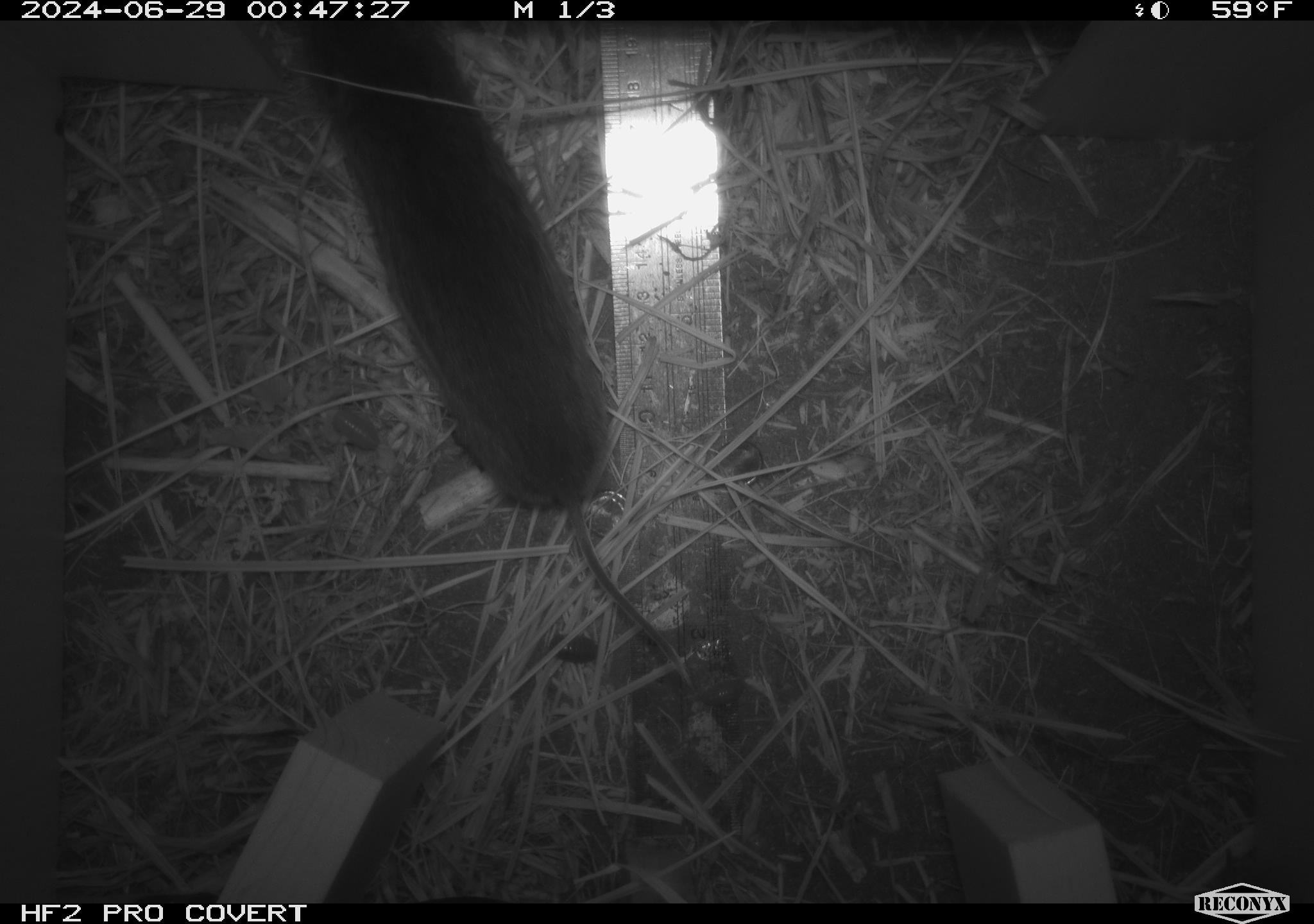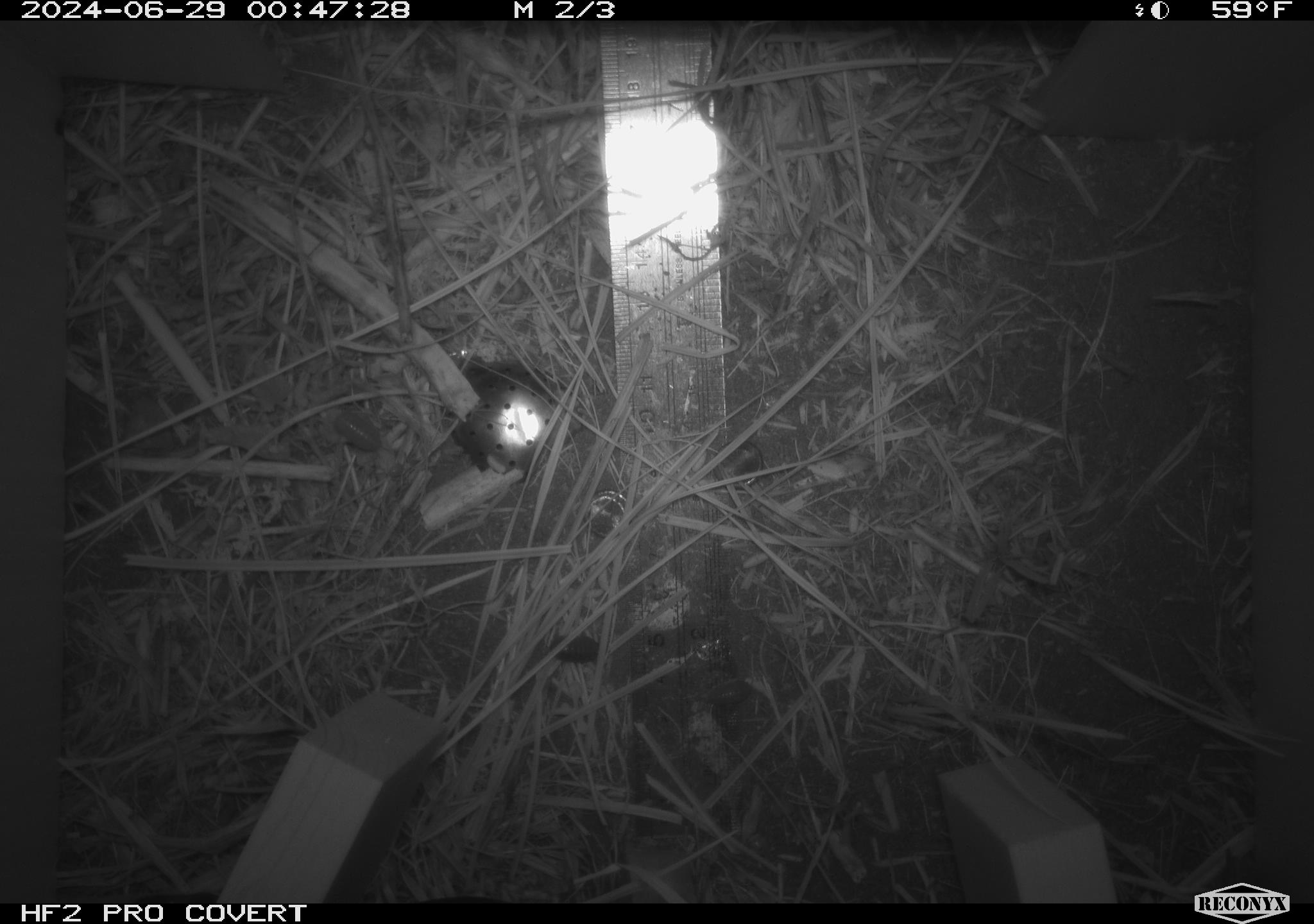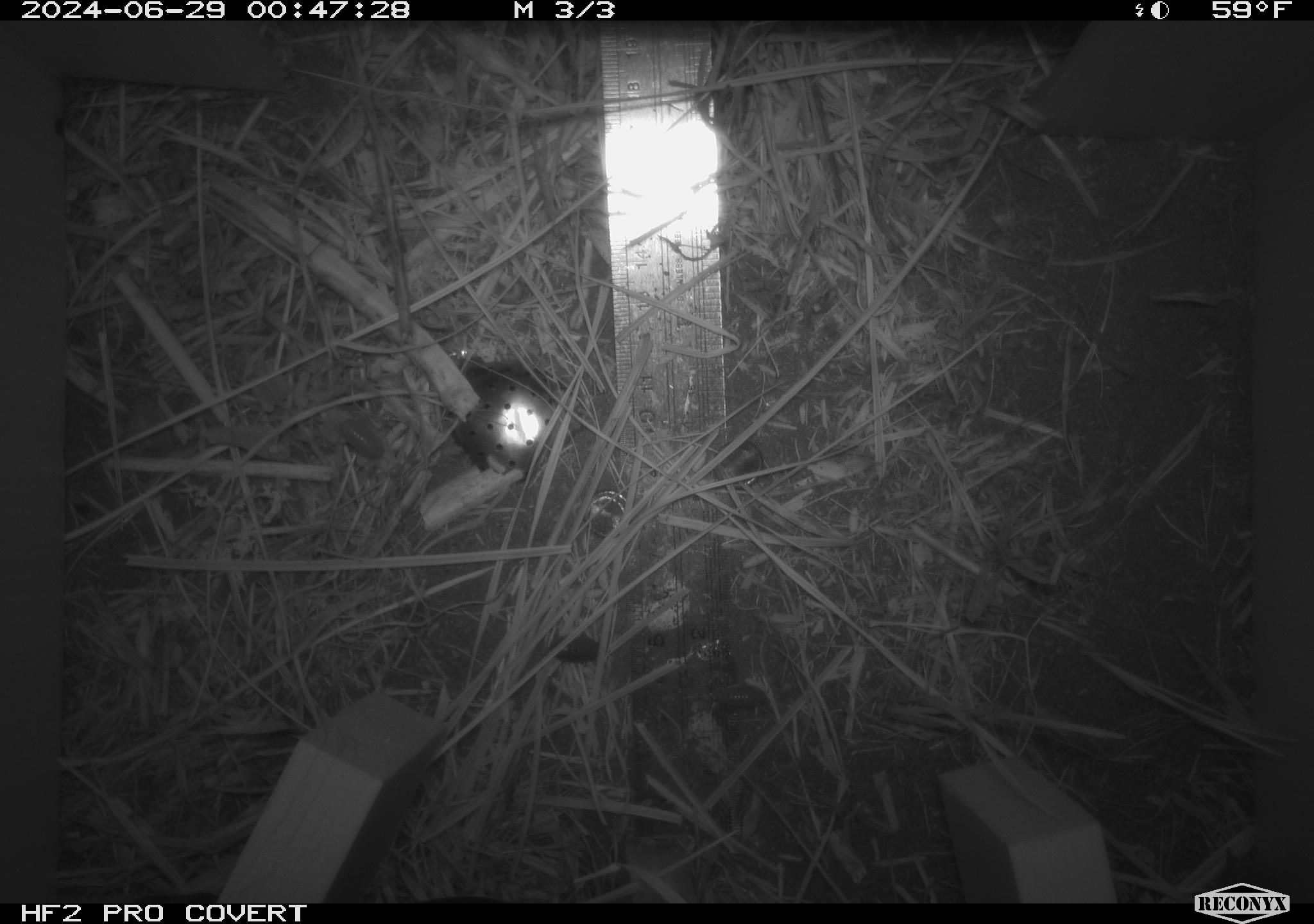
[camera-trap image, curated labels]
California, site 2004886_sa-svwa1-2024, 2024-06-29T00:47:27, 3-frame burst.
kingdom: Animalia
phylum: Chordata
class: Mammalia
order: Rodentia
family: Cricetidae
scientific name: Arvicolinae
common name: voles, lemmings, and muskrats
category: arvicolinae subfamily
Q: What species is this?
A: Arvicolinae subfamily (voles, lemmings, and muskrats) (Arvicolinae).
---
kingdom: Animalia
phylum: Arthropoda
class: Malacostraca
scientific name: Malacostraca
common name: amphipods, crabs, isopods, krill, lobsters and shrimps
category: malacostracan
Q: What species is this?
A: Malacostracan (amphipods, crabs, isopods, krill, lobsters and shrimps) (Malacostraca).